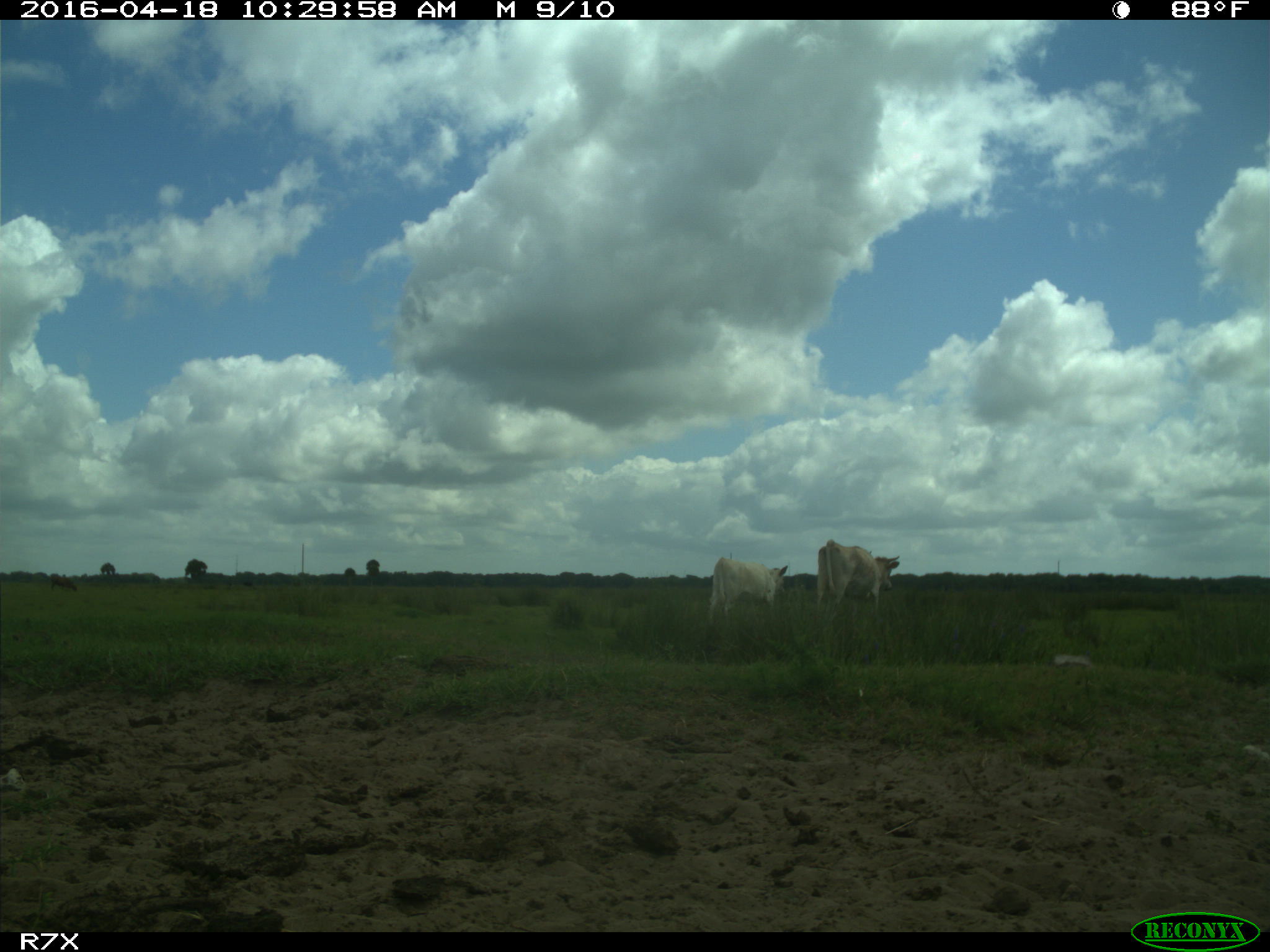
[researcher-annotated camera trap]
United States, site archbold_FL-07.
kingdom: Animalia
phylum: Chordata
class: Mammalia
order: Artiodactyla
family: Bovidae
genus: Bos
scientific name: Bos taurus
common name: domestic cow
Bos taurus (domestic cow).